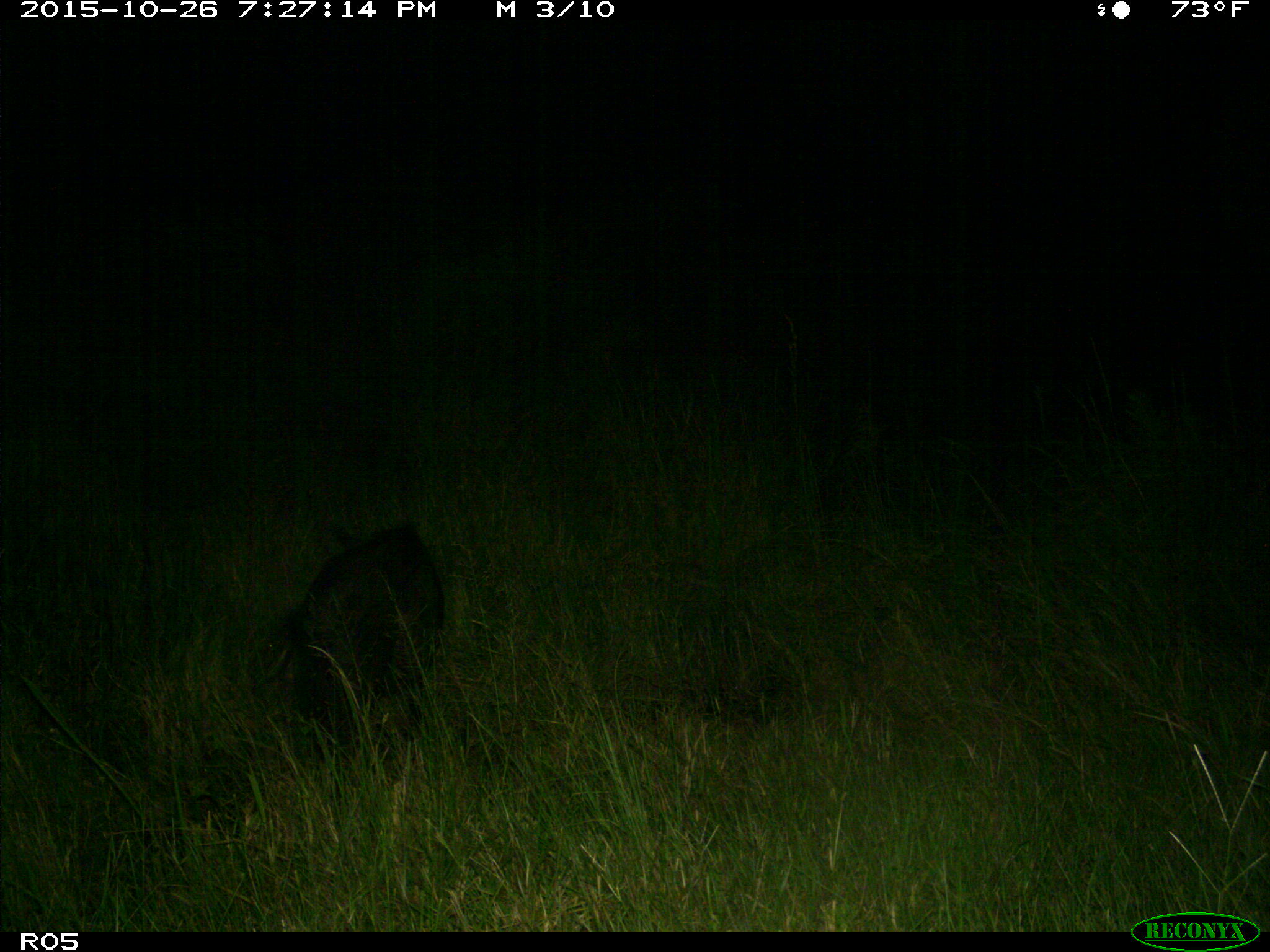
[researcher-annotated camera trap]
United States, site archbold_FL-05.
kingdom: Animalia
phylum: Chordata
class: Mammalia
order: Artiodactyla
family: Suidae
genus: Sus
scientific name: Sus scrofa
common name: wild boar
Sus scrofa (wild boar).